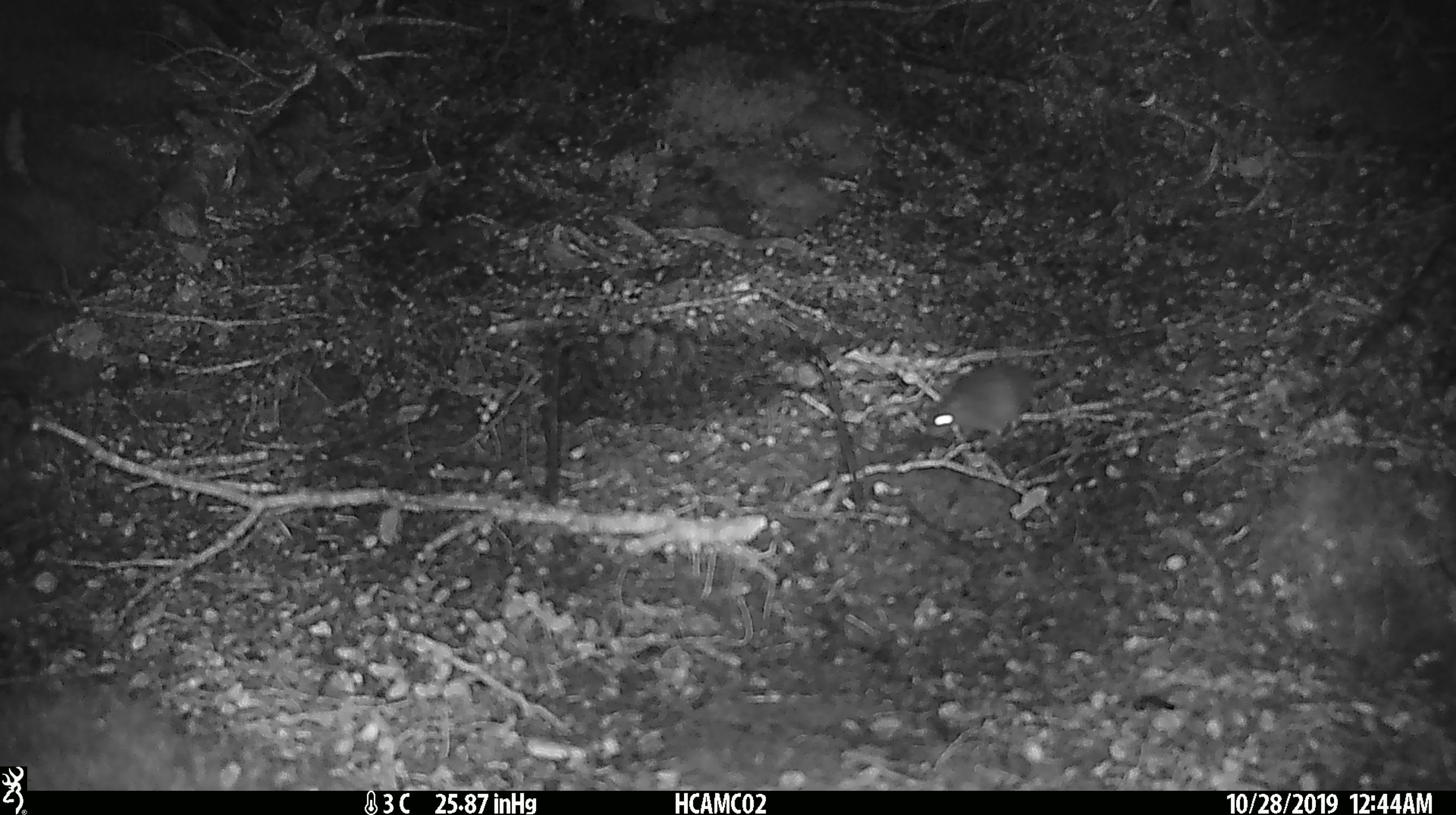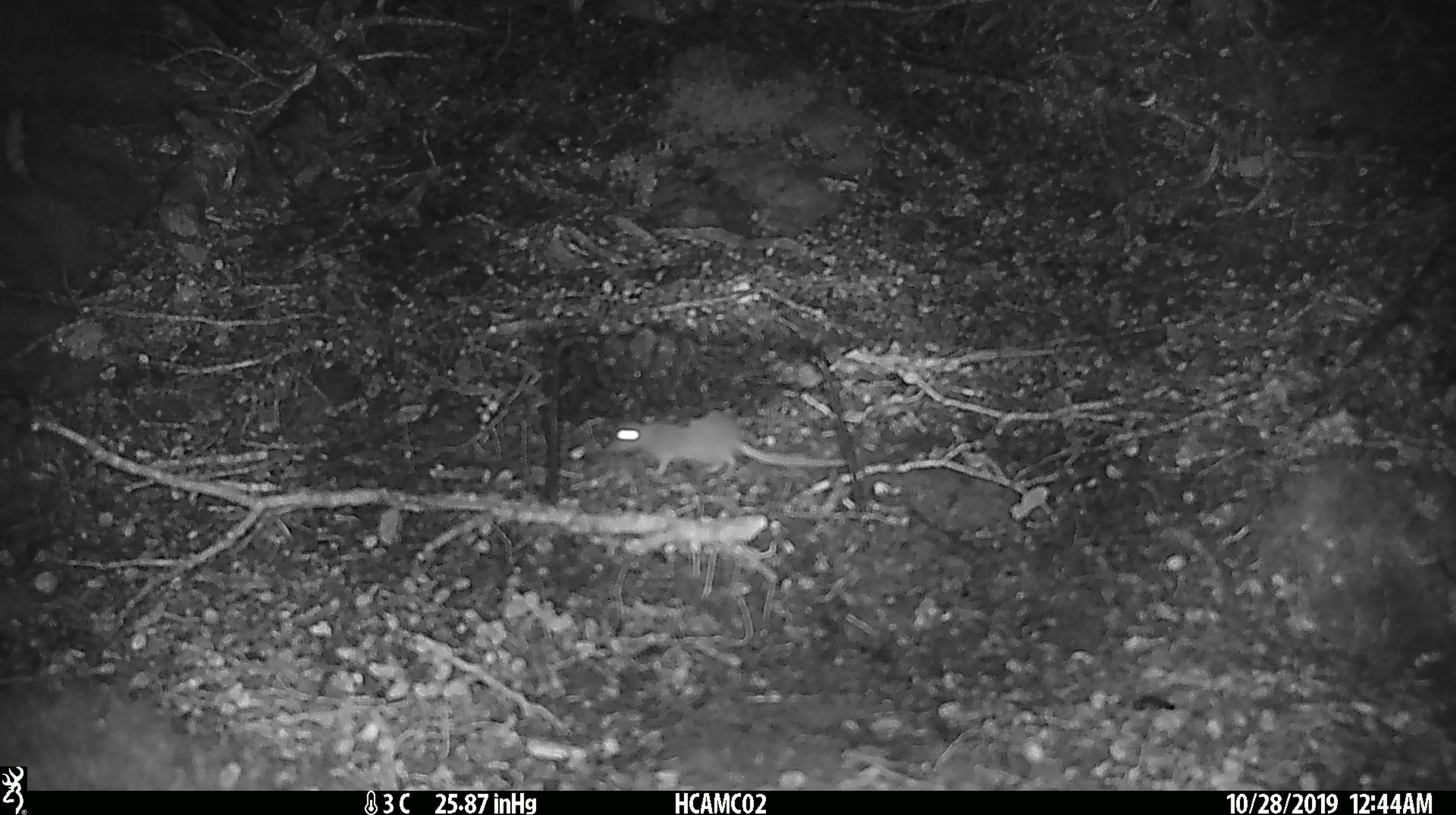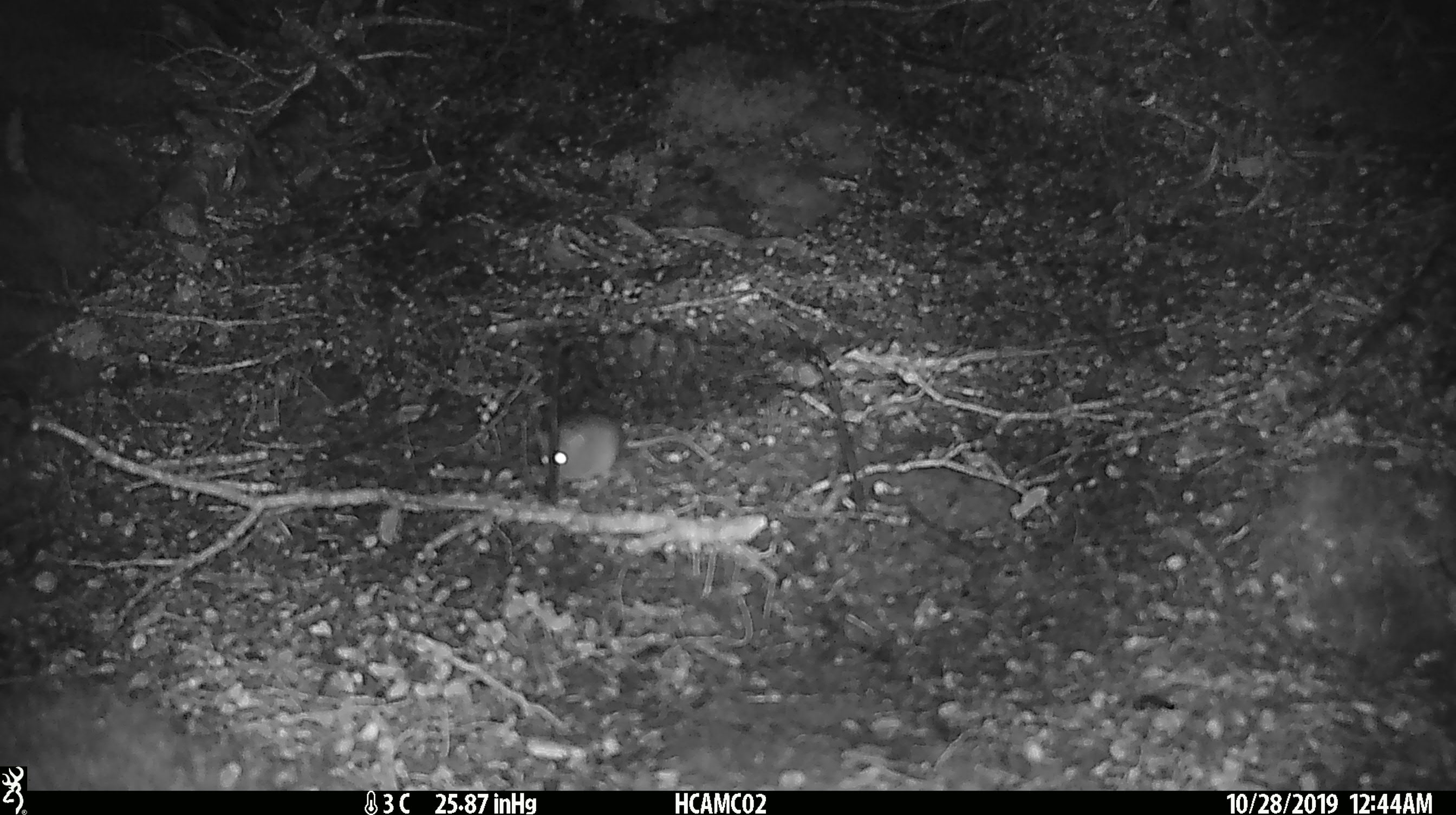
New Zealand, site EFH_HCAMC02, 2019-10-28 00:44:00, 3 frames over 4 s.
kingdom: Animalia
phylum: Chordata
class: Mammalia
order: Rodentia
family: Muridae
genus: Mus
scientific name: Mus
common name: mouse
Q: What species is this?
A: Mouse (Mus).